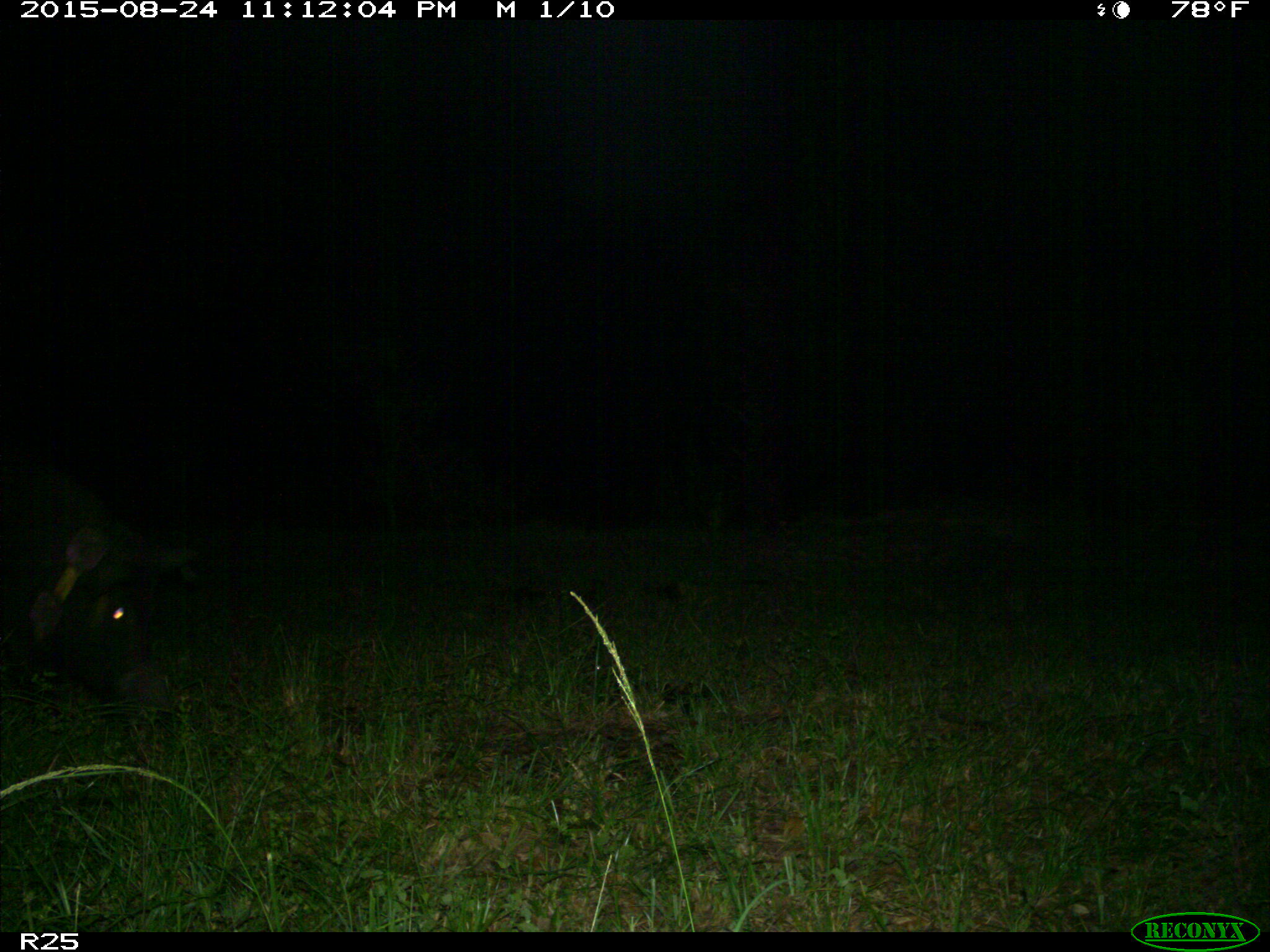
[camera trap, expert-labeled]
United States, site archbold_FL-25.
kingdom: Animalia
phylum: Chordata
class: Mammalia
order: Artiodactyla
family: Suidae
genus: Sus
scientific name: Sus scrofa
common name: wild boar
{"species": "Sus scrofa (wild boar)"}